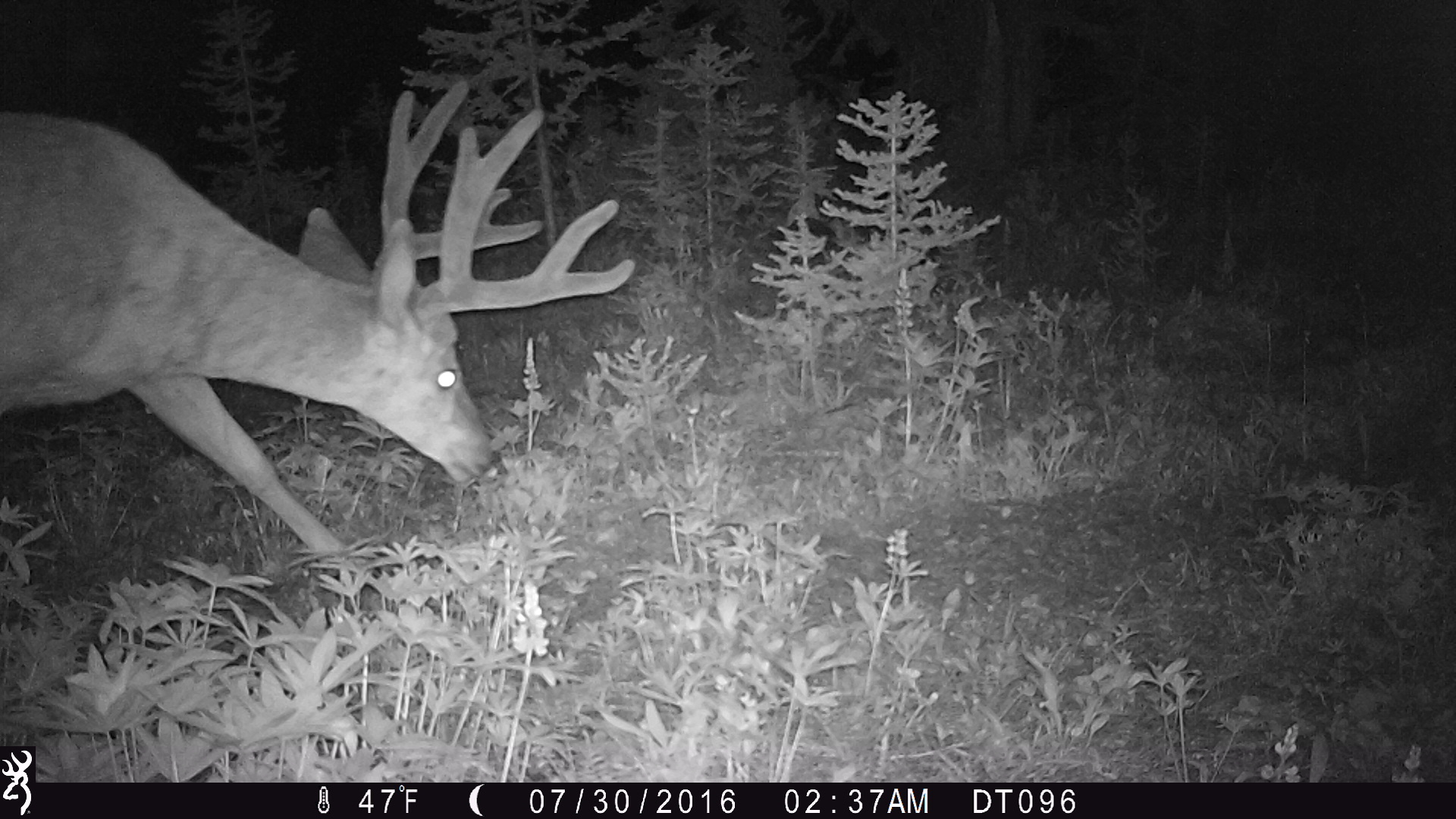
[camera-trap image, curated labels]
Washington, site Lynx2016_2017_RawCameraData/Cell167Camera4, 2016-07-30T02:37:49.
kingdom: Animalia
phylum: Chordata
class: Mammalia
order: Artiodactyla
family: Cervidae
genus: Odocoileus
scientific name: Odocoileus hemionus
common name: mule deer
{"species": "Odocoileus hemionus (mule deer)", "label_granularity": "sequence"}